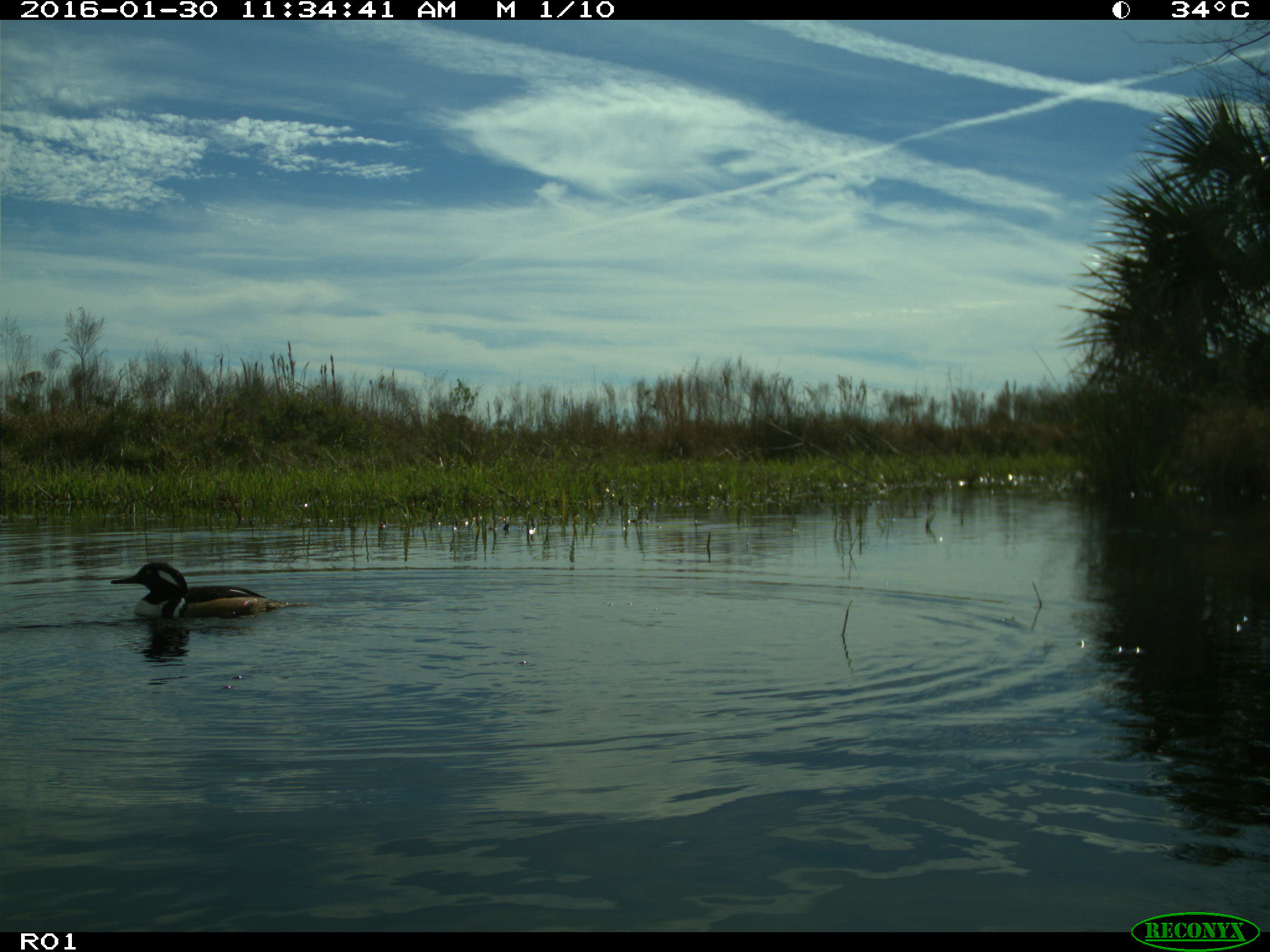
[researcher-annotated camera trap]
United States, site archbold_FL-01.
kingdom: Animalia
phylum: Chordata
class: Aves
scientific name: Aves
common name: birds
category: unidentified bird